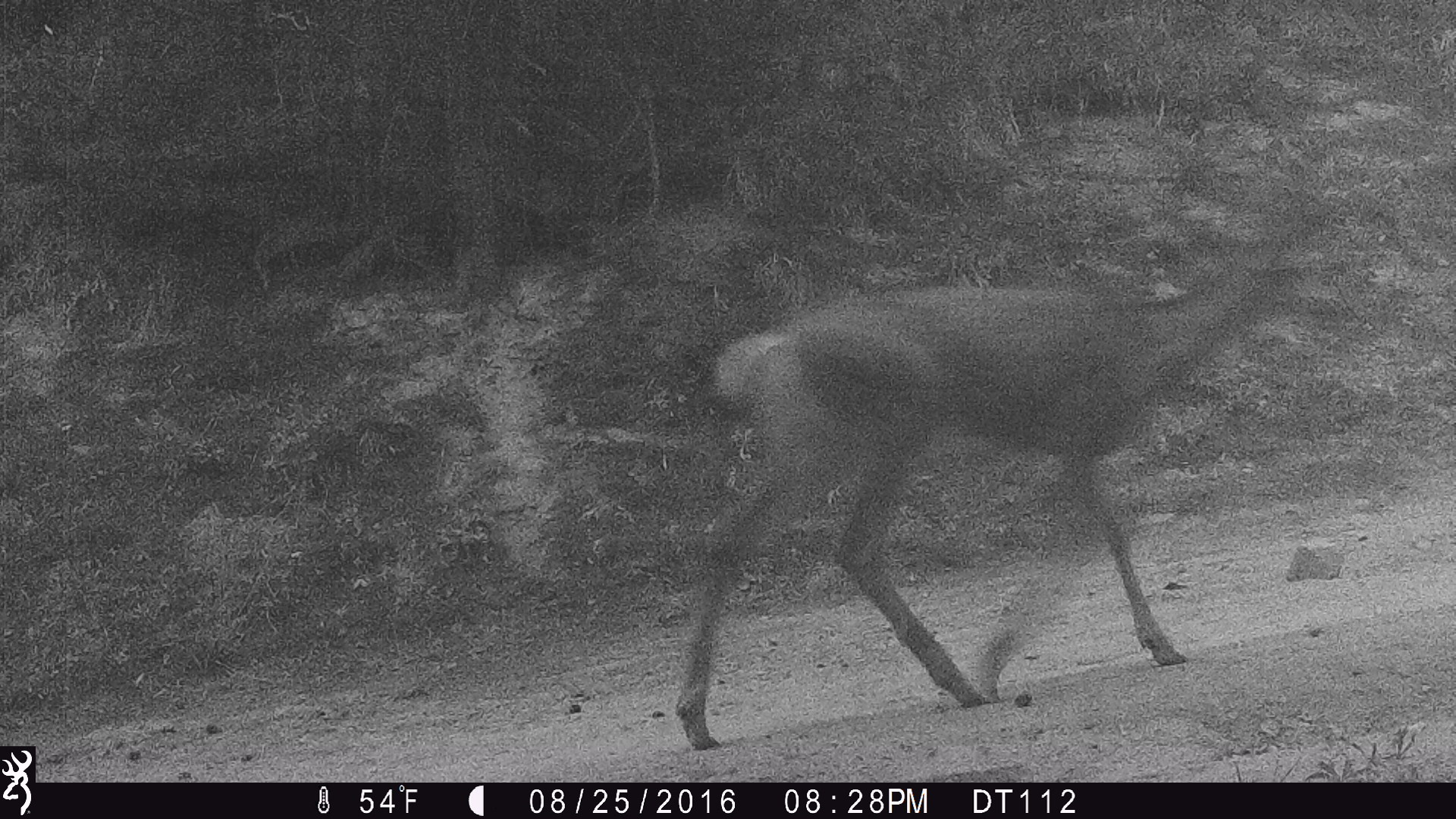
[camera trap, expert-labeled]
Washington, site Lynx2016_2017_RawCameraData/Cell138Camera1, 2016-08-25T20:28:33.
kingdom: Animalia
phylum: Chordata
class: Mammalia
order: Artiodactyla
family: Cervidae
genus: Odocoileus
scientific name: Odocoileus hemionus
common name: mule deer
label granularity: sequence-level